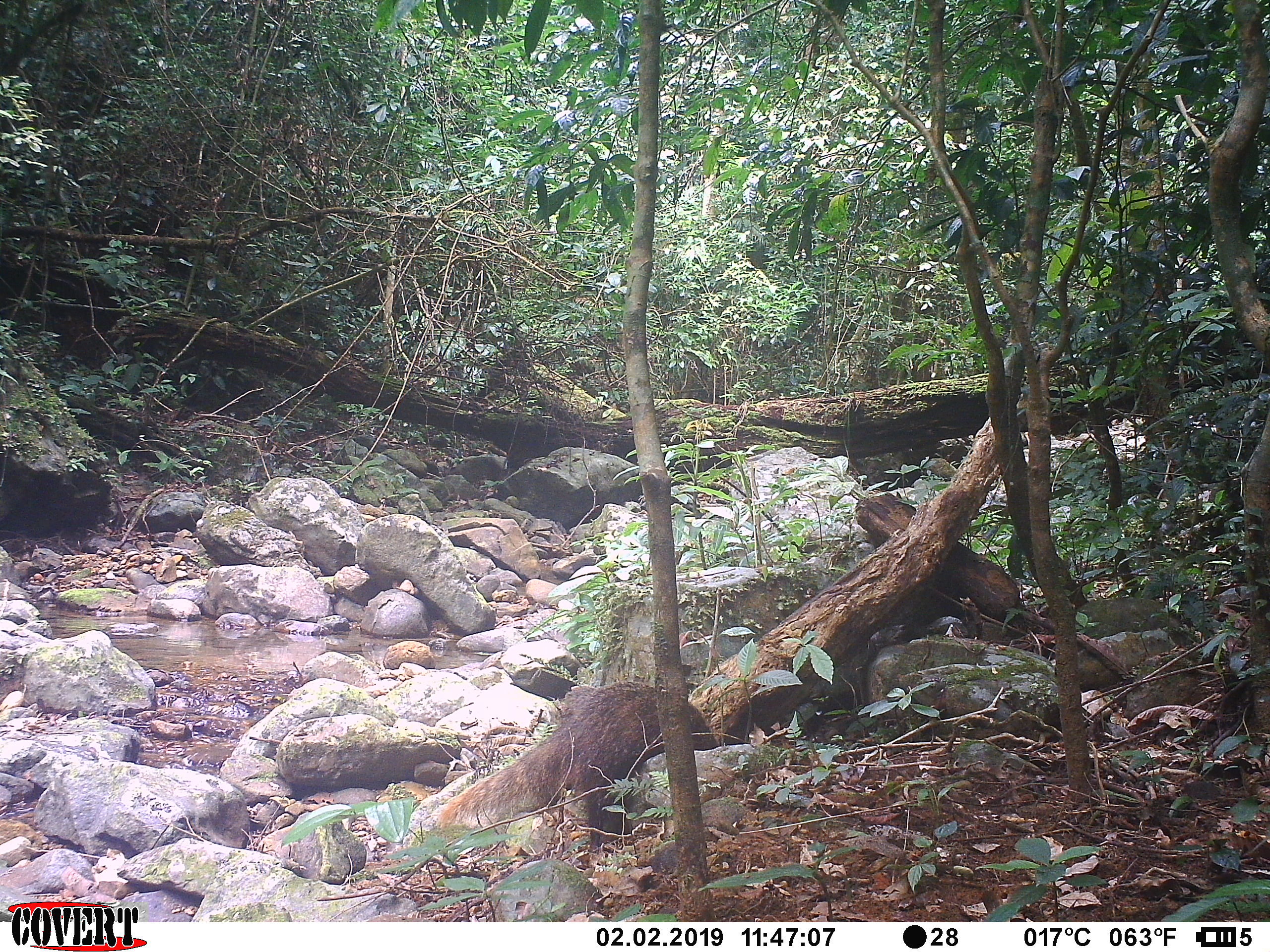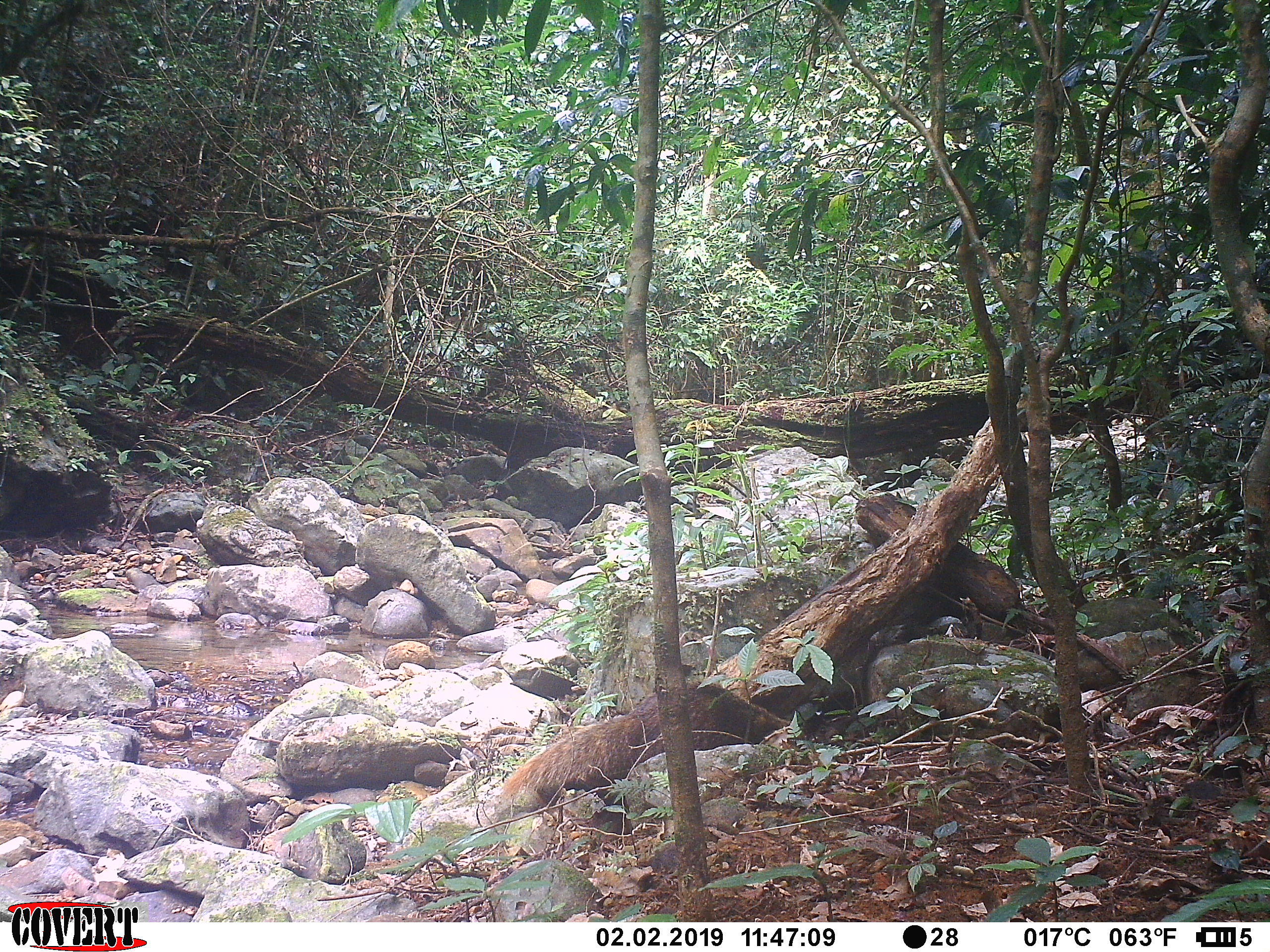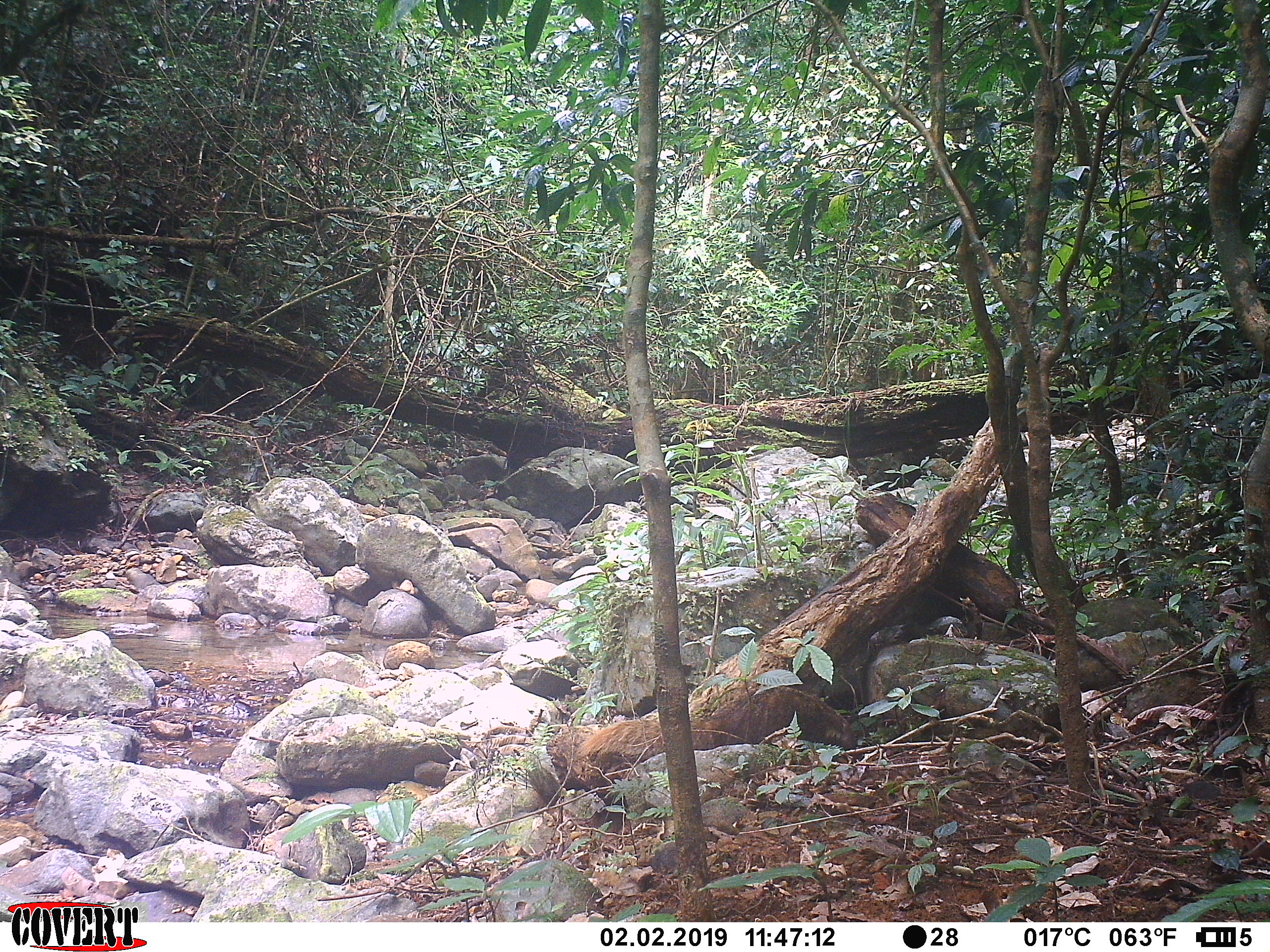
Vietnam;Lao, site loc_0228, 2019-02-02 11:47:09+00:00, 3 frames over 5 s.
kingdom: Animalia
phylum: Chordata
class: Mammalia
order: Carnivora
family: Herpestidae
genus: Urva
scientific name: Urva urva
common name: crab-eating mongoose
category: crab eating mongoose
Crab eating mongoose (crab-eating mongoose) (Urva urva). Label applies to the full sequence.